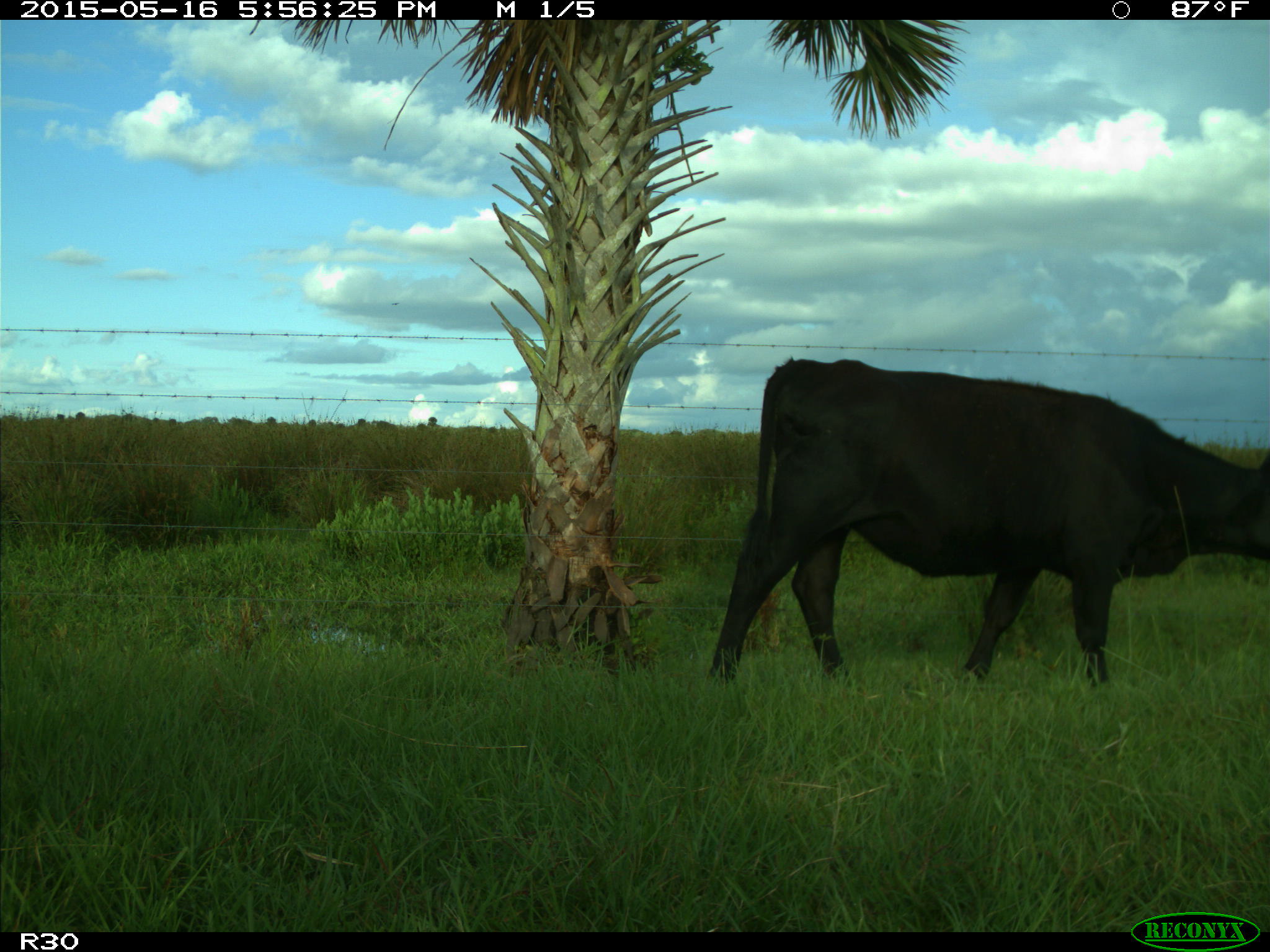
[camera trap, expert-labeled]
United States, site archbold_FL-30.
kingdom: Animalia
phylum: Chordata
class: Mammalia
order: Artiodactyla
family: Bovidae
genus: Bos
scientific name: Bos taurus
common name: domestic cow